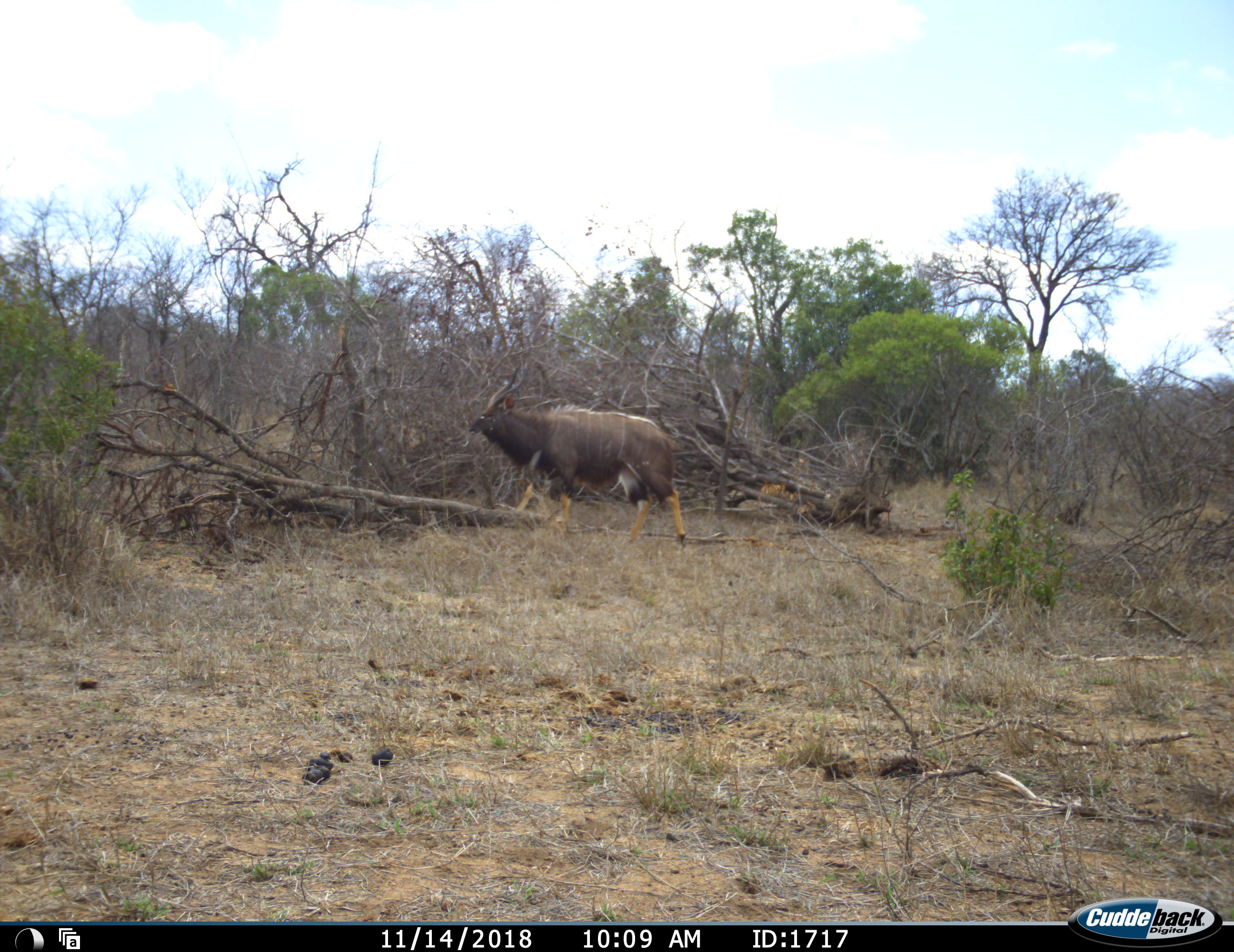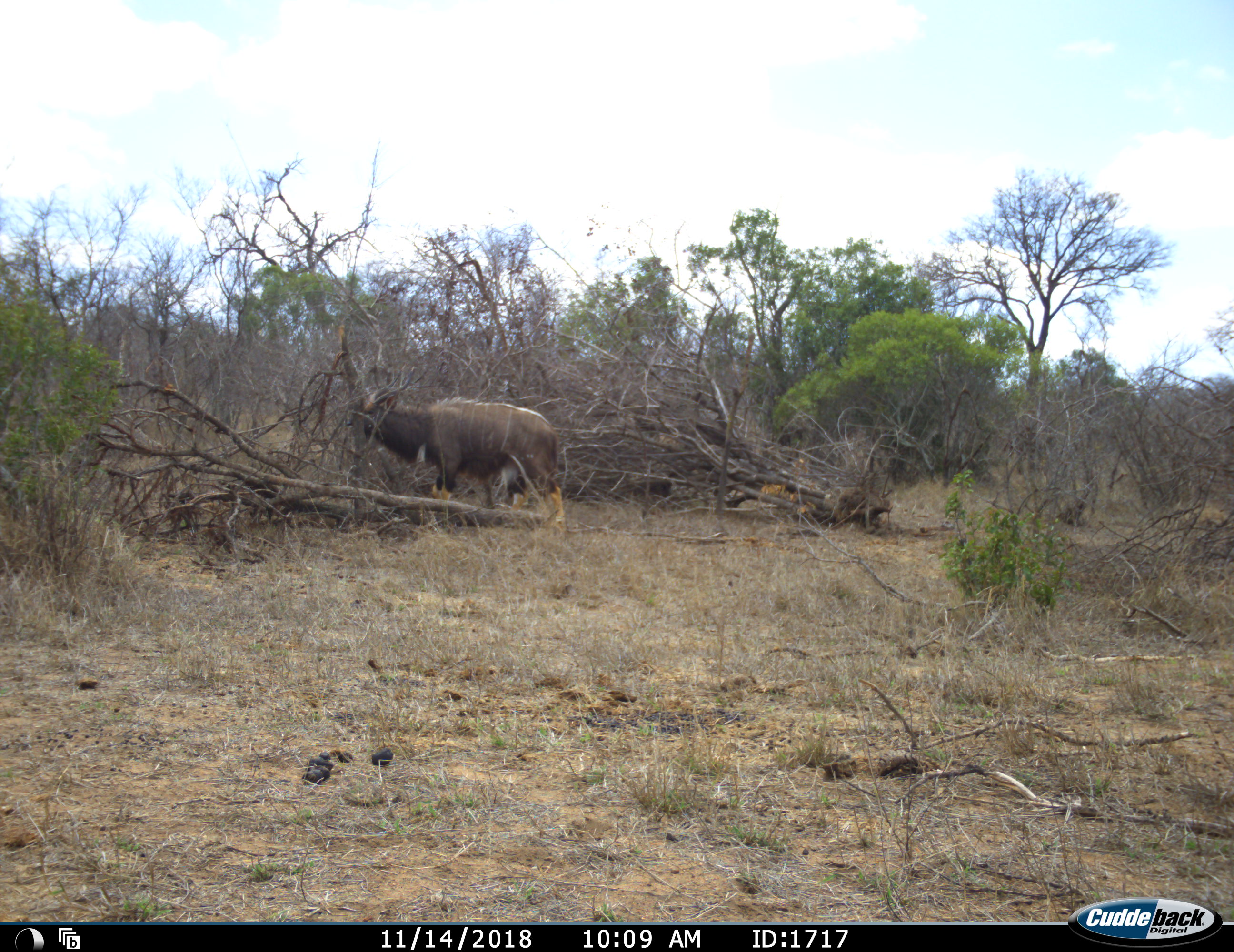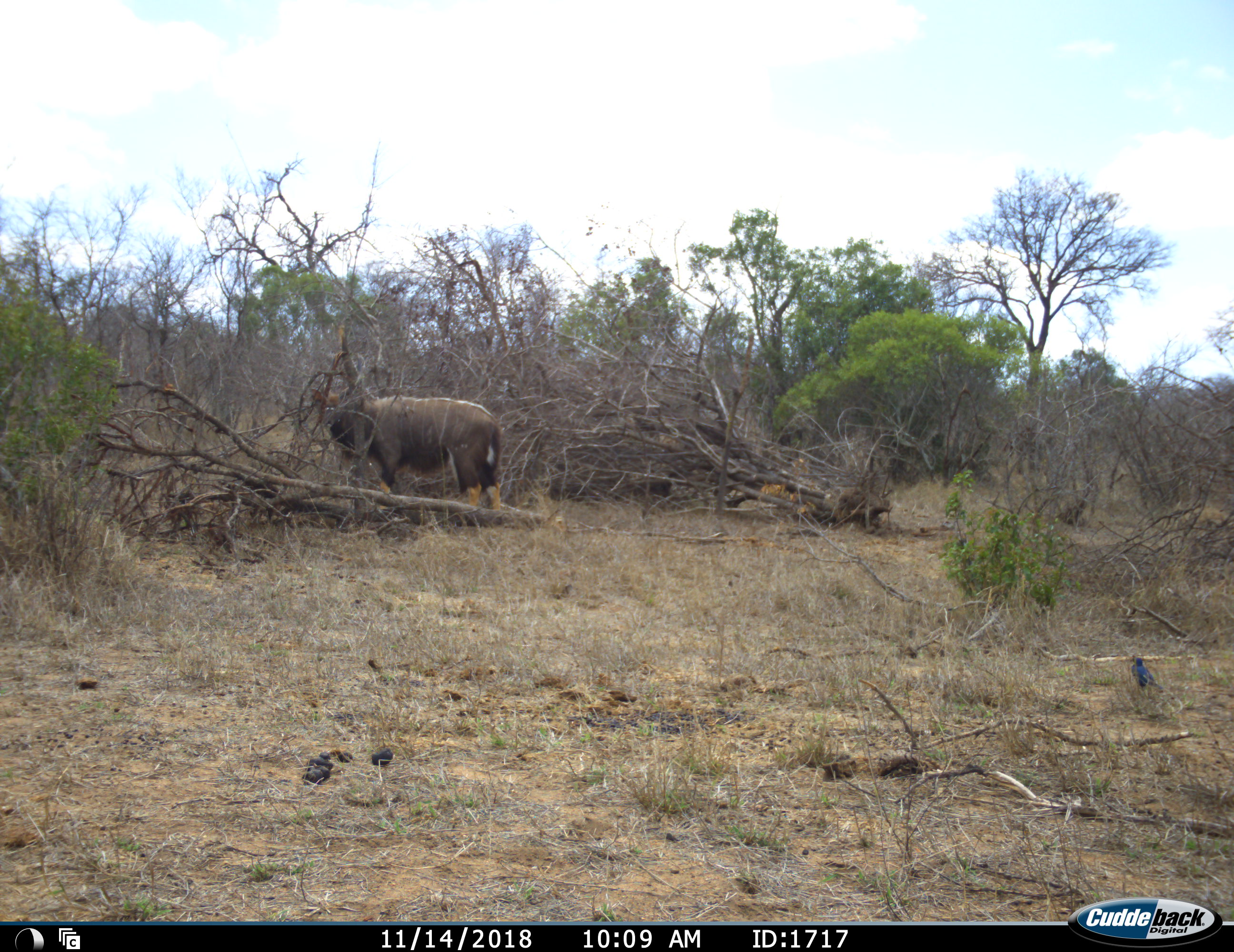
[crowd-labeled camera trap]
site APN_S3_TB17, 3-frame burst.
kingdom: Animalia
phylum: Chordata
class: Mammalia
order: Artiodactyla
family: Bovidae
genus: Tragelaphus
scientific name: Tragelaphus angasii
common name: nyala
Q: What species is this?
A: Nyala (Tragelaphus angasii).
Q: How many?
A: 1.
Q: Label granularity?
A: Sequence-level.